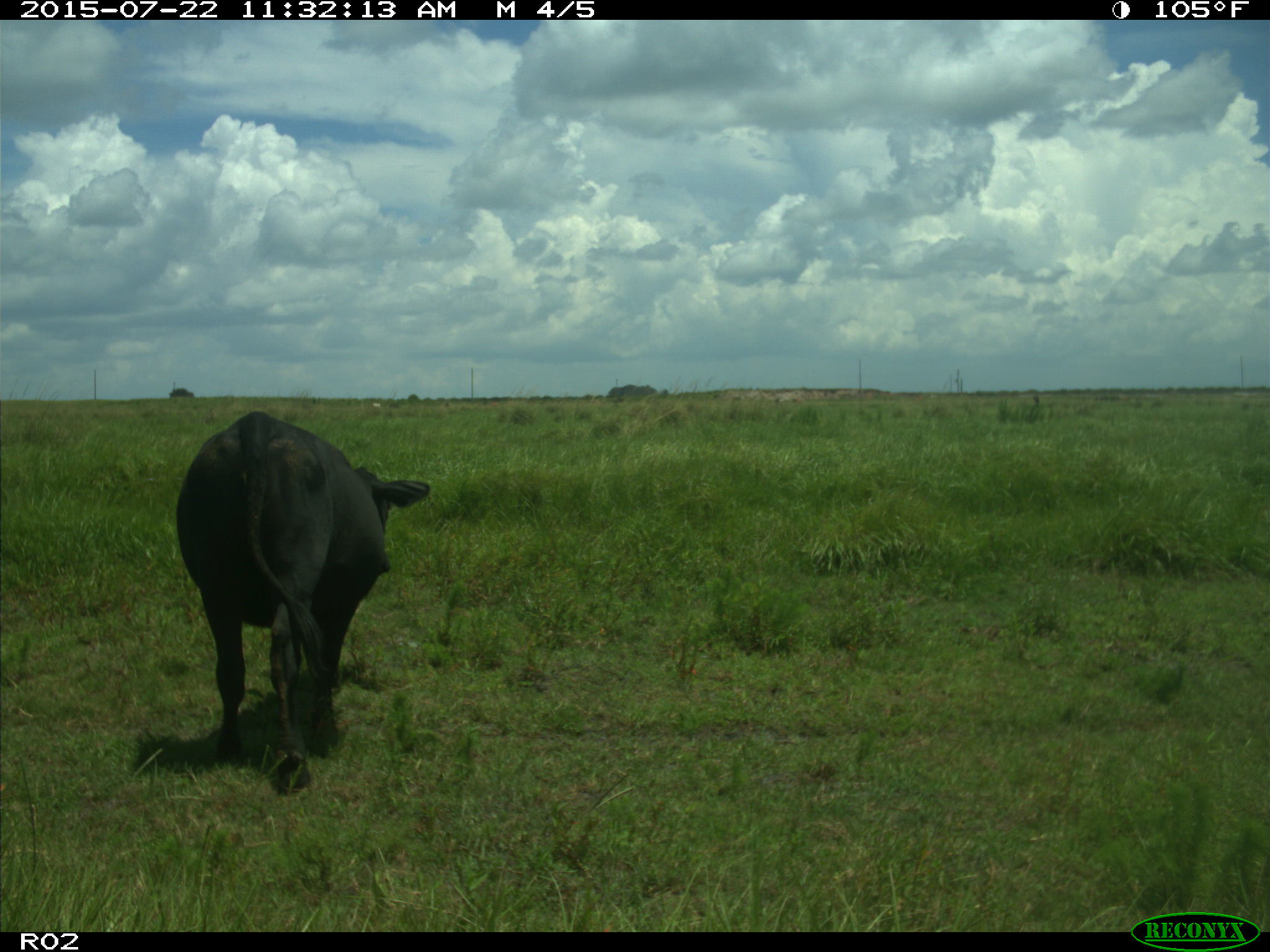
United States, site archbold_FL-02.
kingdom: Animalia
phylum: Chordata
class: Mammalia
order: Artiodactyla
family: Bovidae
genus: Bos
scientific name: Bos taurus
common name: domestic cow